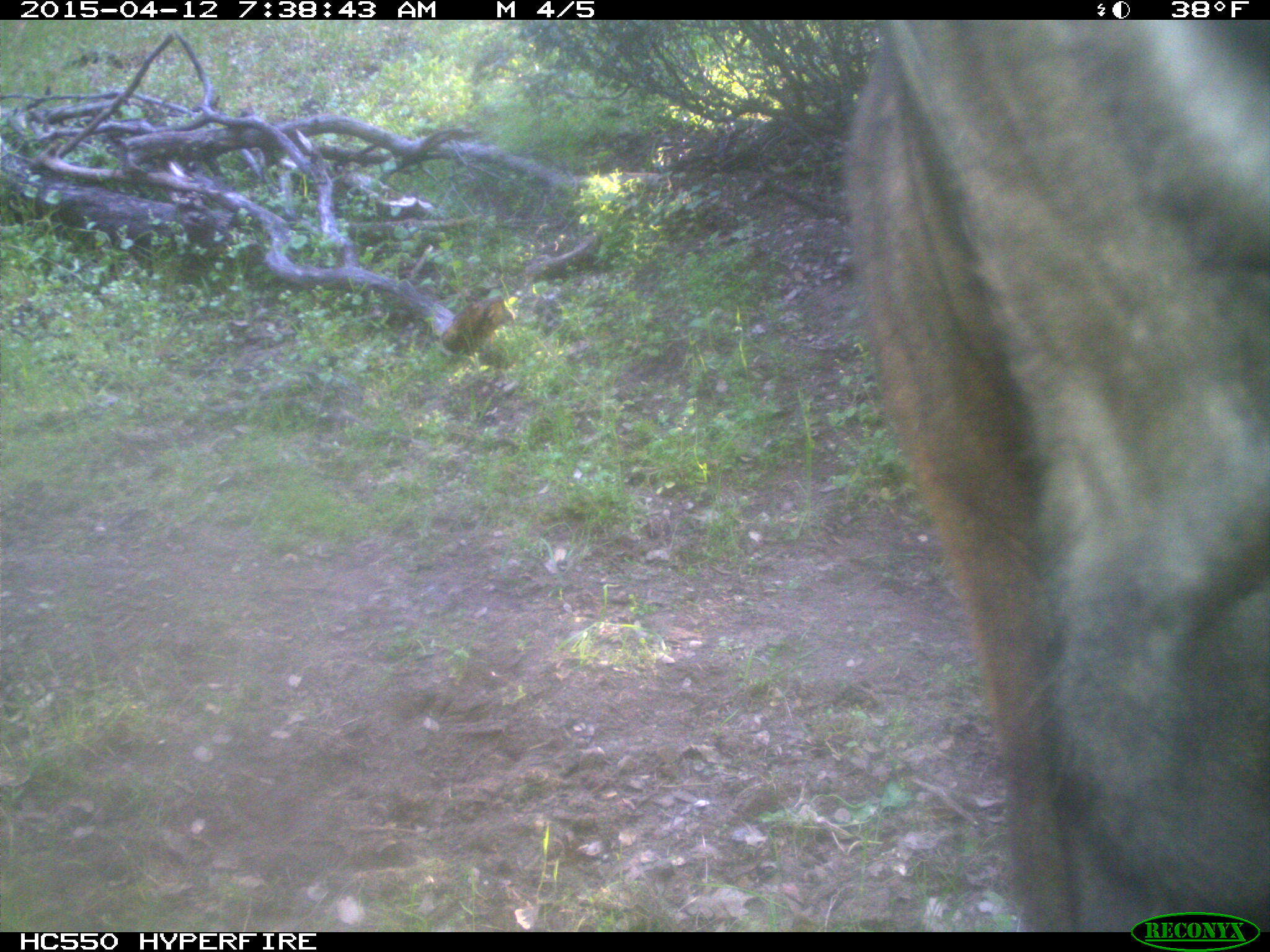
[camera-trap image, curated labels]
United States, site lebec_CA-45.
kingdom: Animalia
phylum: Chordata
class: Mammalia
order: Artiodactyla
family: Bovidae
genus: Bos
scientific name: Bos taurus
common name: domestic cow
Bos taurus (domestic cow).